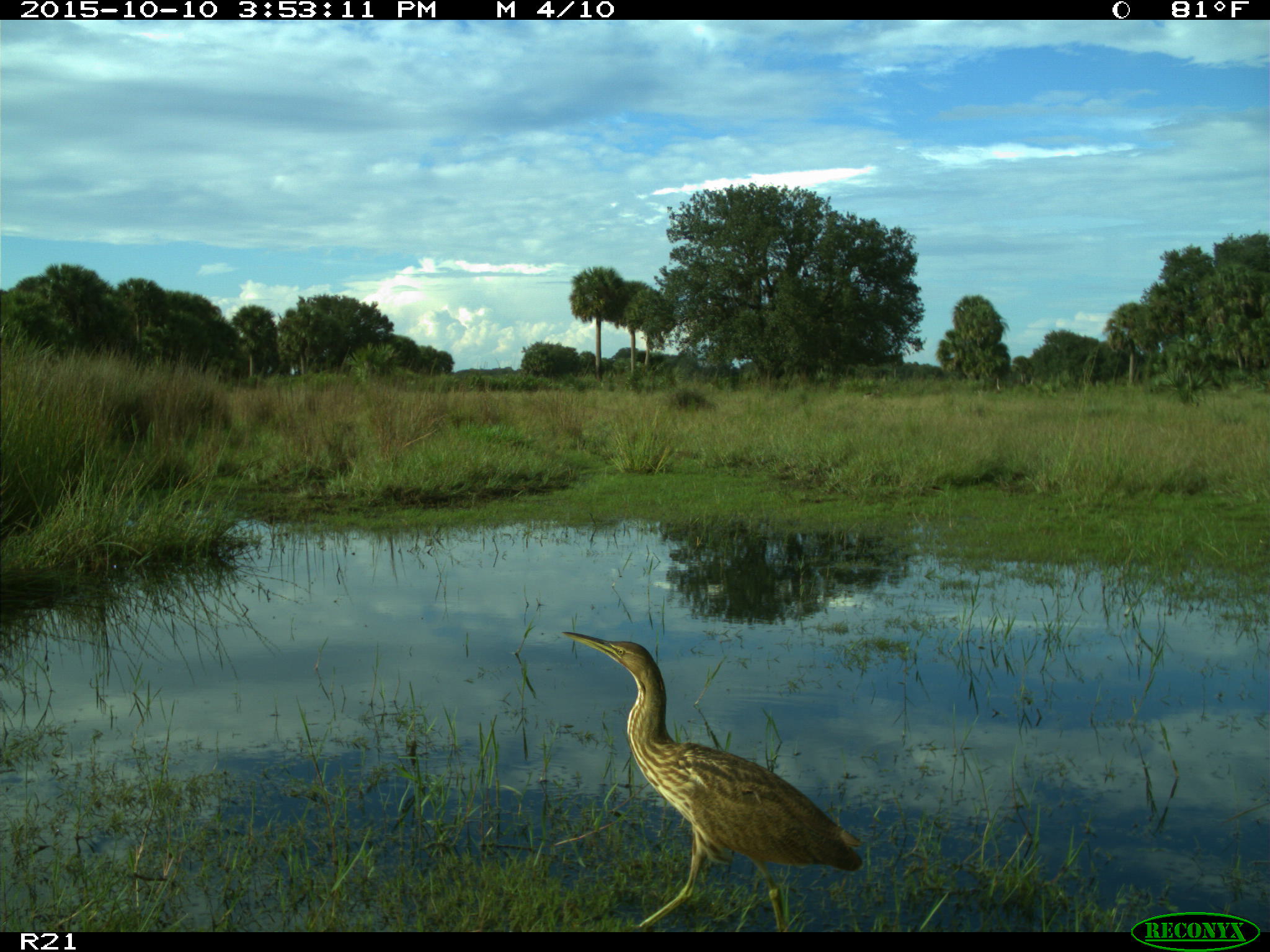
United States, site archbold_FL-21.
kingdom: Animalia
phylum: Chordata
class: Aves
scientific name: Aves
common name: birds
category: unidentified bird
Unidentified bird (birds) (Aves).